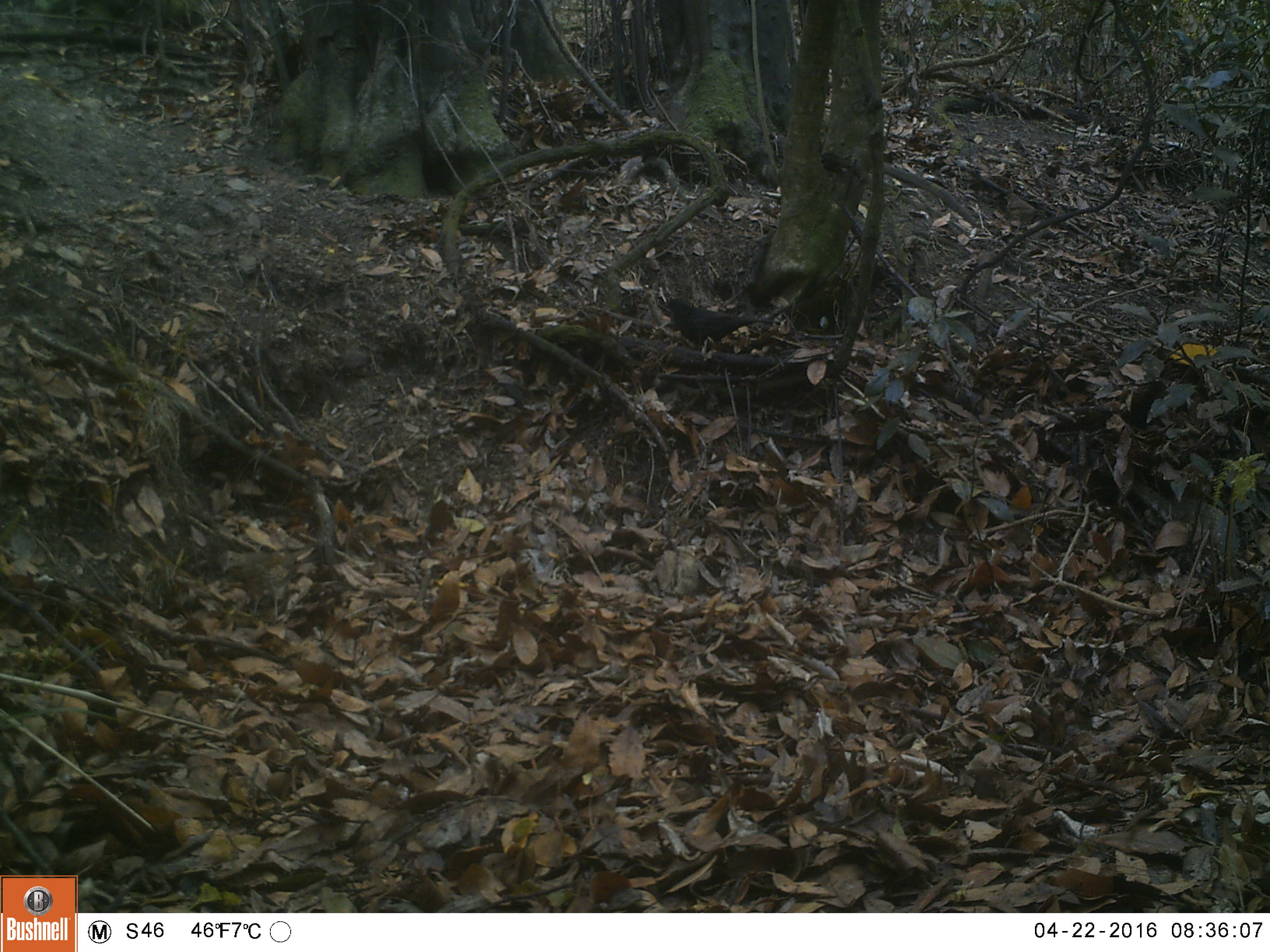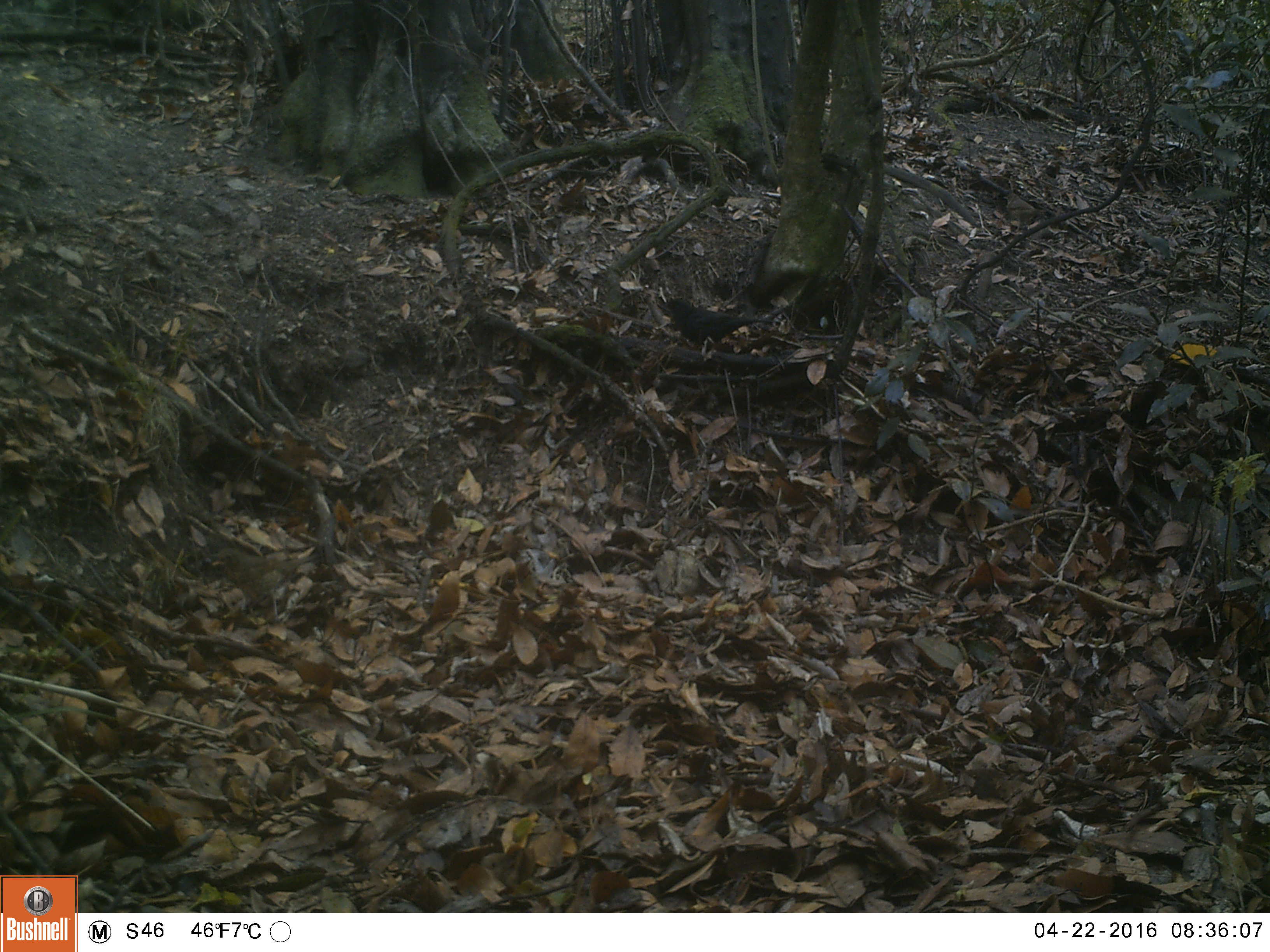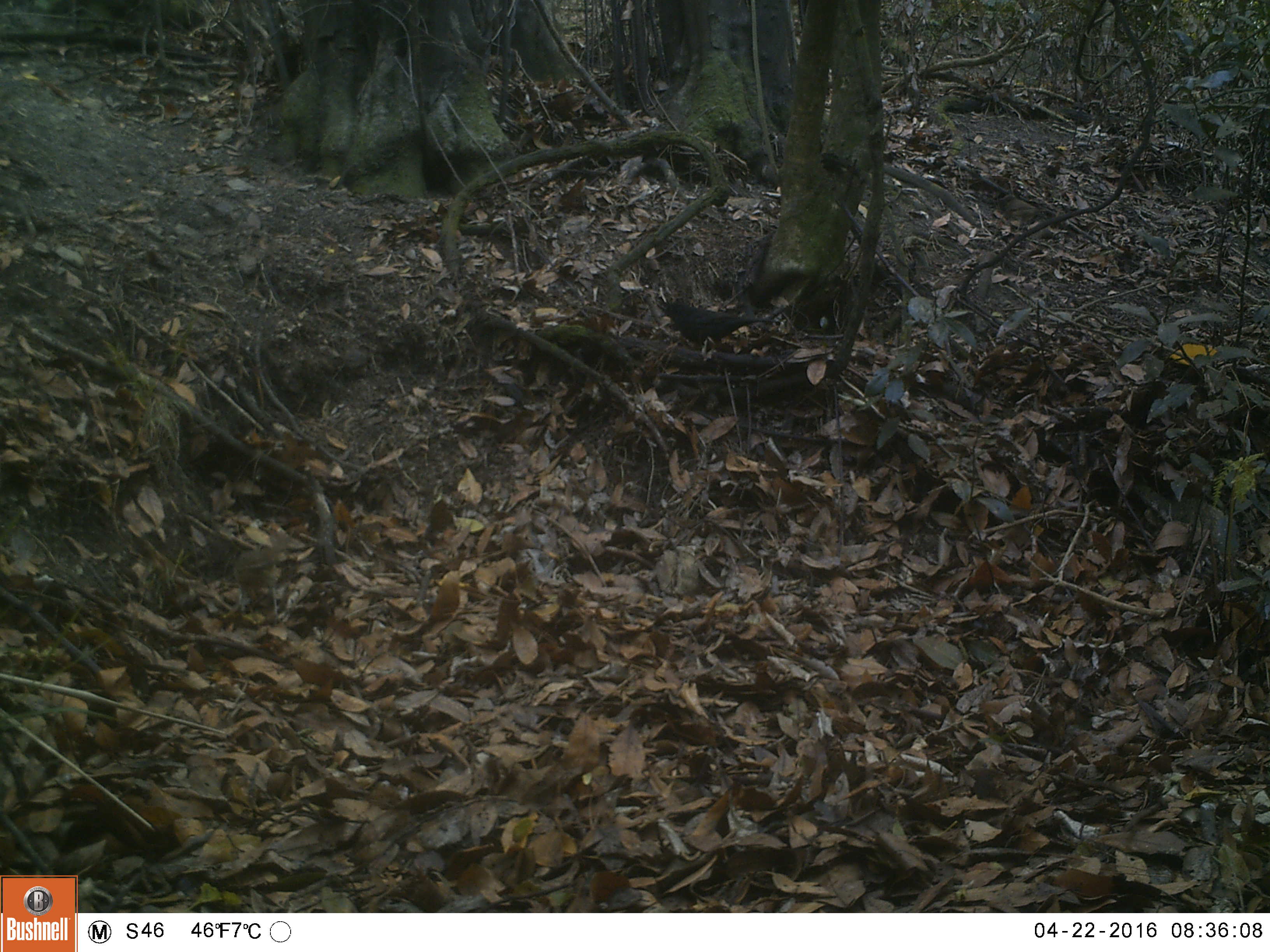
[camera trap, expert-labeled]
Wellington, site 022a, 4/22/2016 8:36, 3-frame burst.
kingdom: Animalia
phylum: Chordata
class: Aves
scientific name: Aves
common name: bird